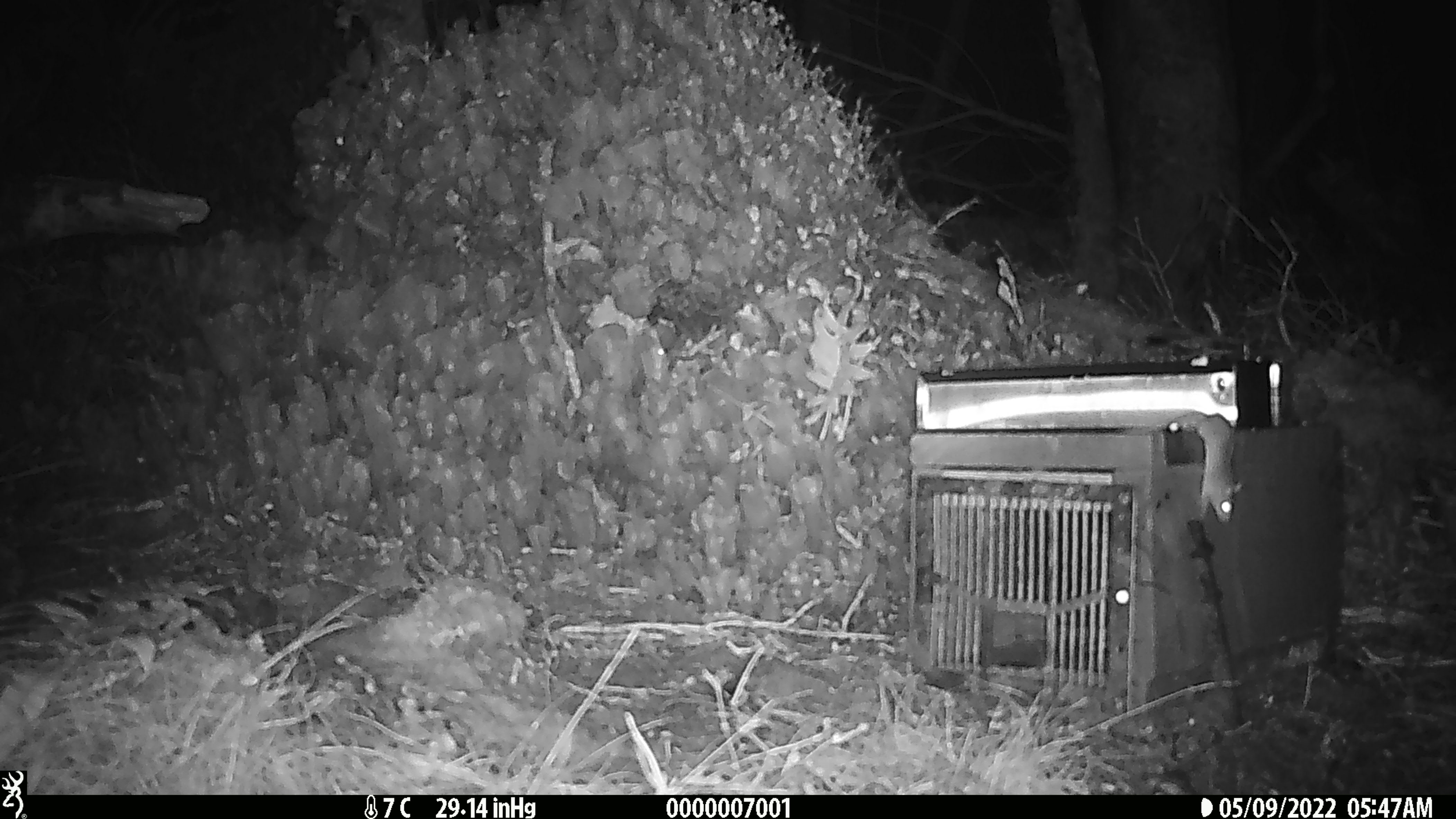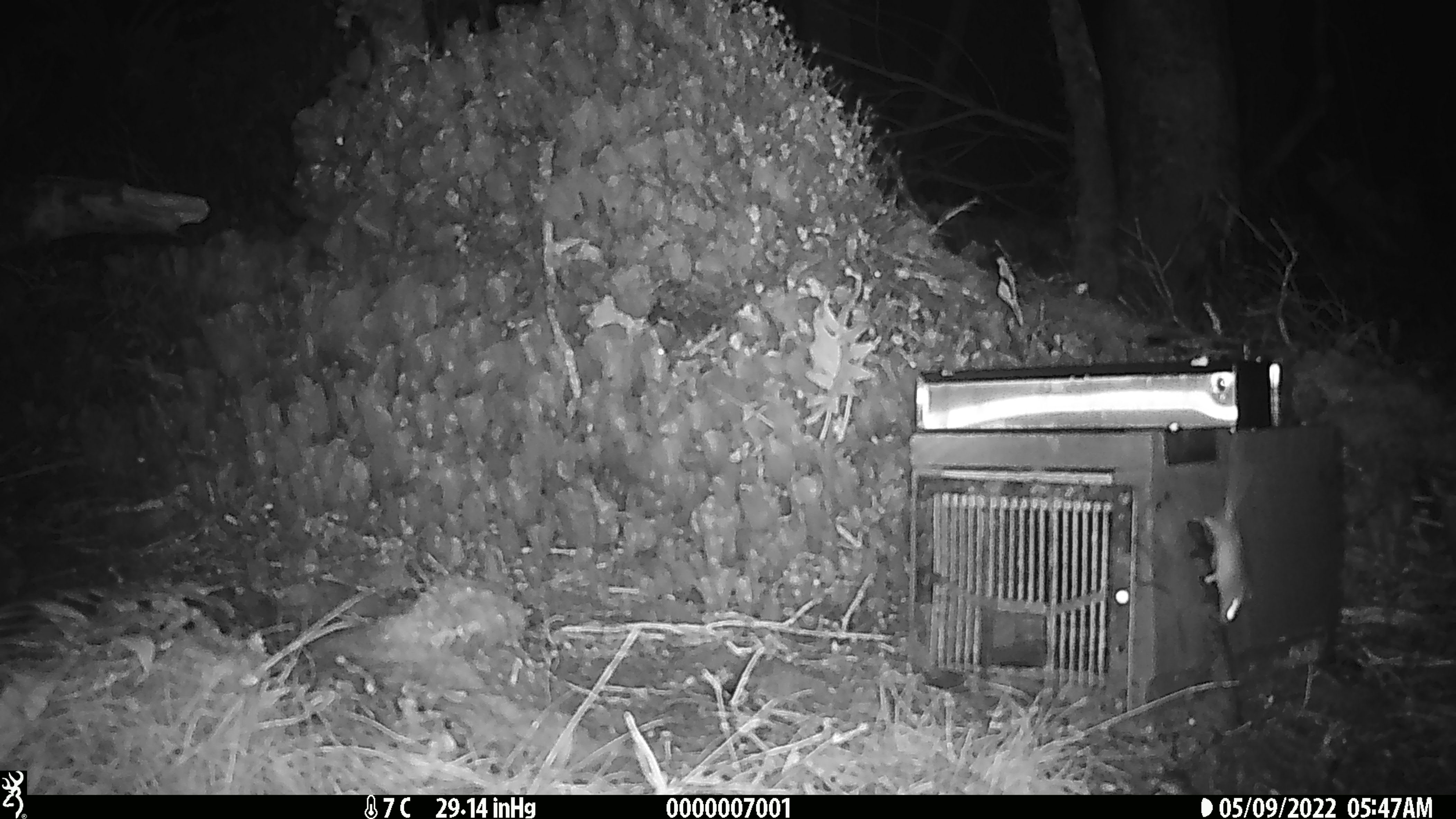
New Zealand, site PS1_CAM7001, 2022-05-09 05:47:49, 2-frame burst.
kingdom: Animalia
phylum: Chordata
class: Mammalia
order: Rodentia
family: Muridae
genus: Mus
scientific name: Mus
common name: mouse